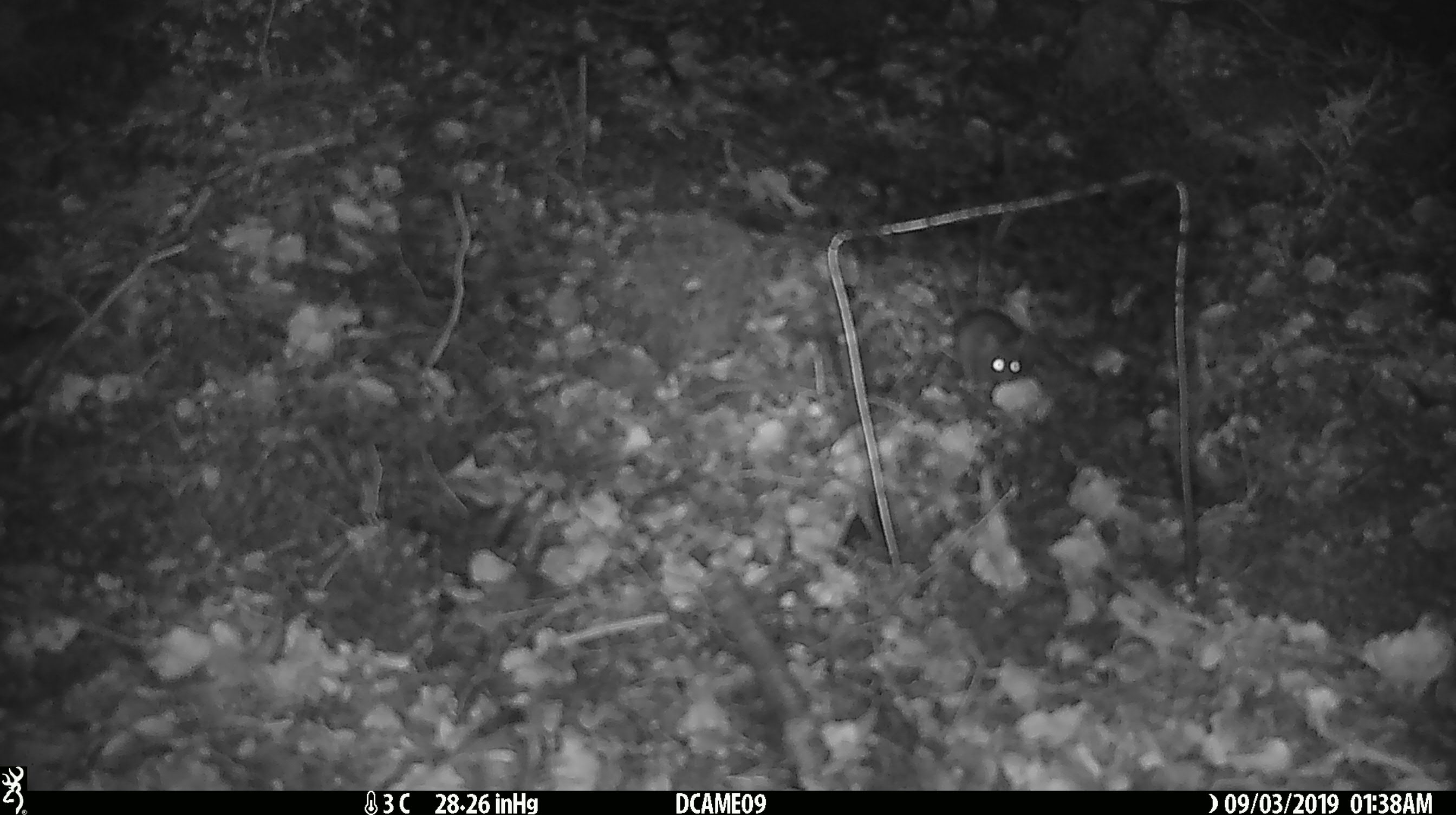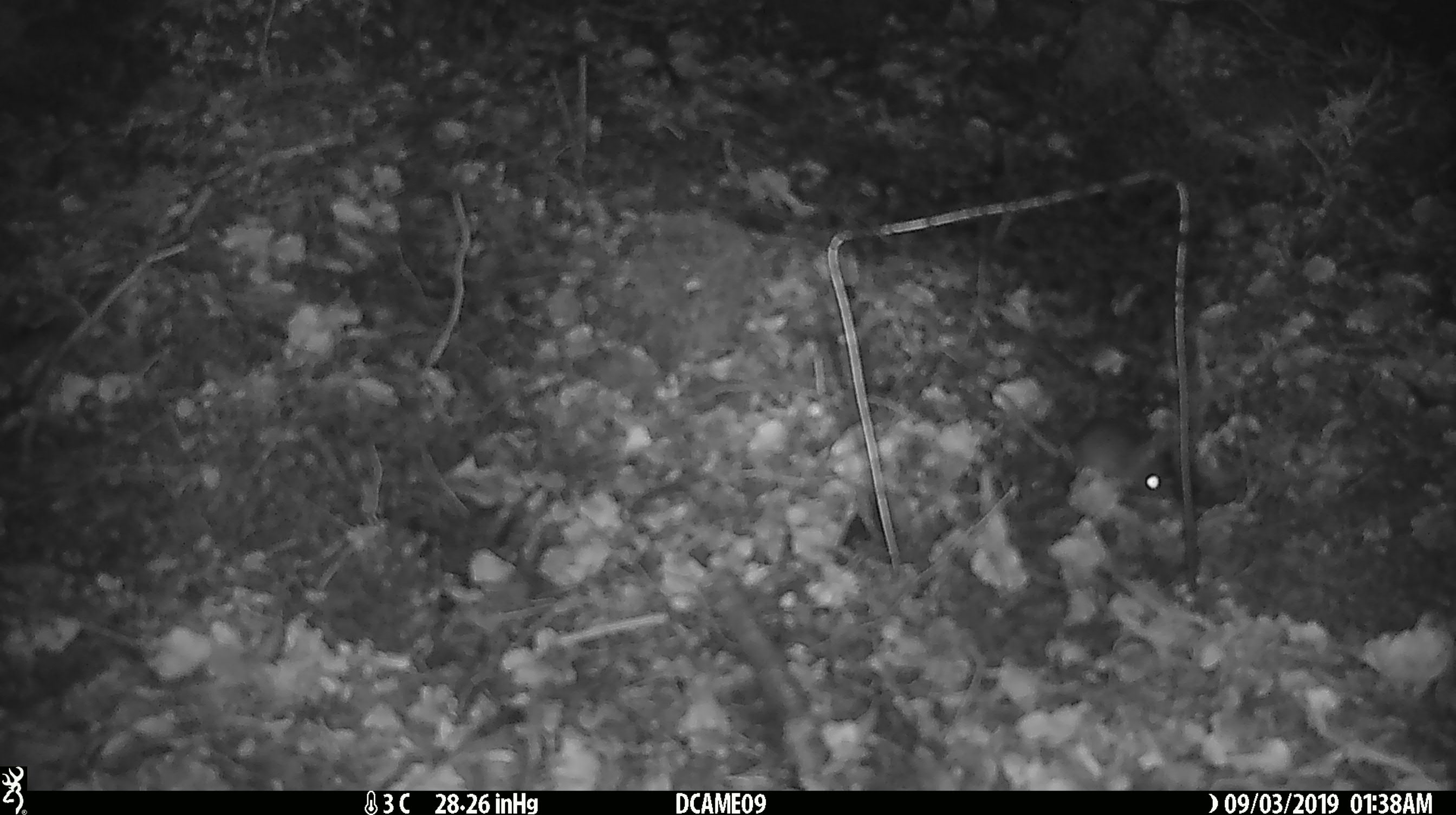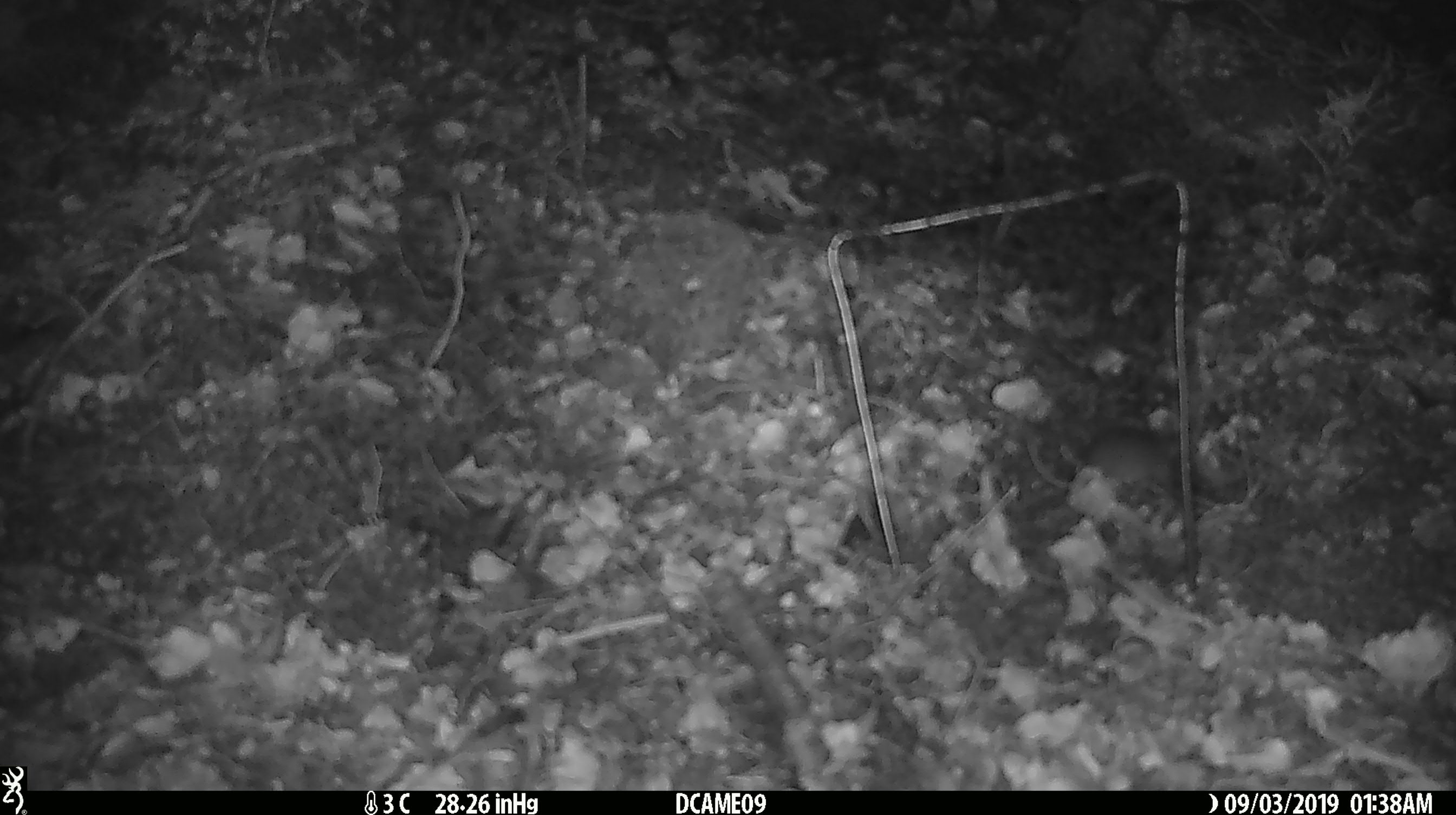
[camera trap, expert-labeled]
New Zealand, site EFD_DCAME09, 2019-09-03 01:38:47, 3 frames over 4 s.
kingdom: Animalia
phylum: Chordata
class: Mammalia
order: Rodentia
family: Muridae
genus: Mus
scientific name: Mus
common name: mouse